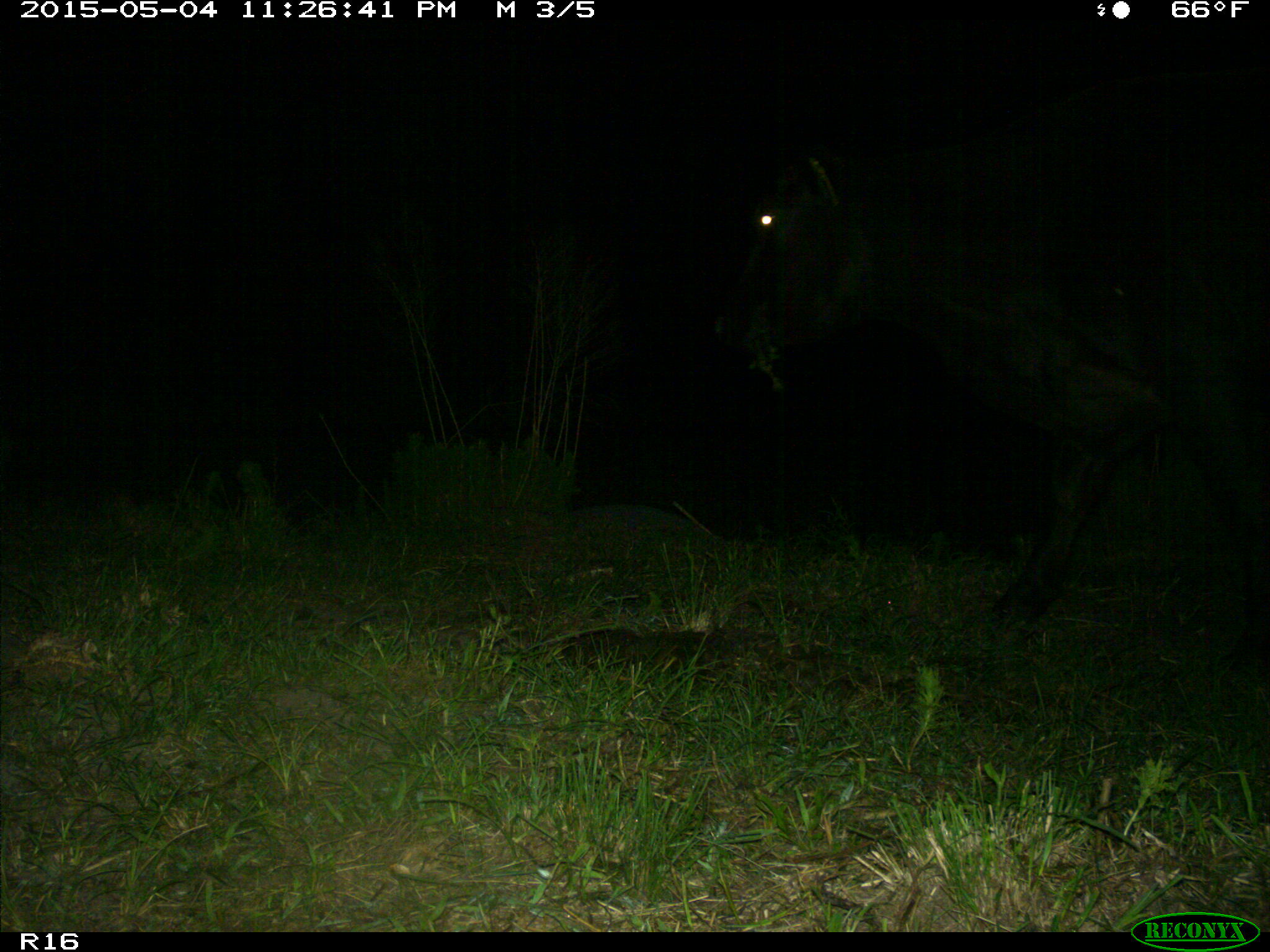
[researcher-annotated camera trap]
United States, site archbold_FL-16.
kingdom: Animalia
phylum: Chordata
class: Mammalia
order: Artiodactyla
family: Bovidae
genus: Bos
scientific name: Bos taurus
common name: domestic cow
Bos taurus (domestic cow).